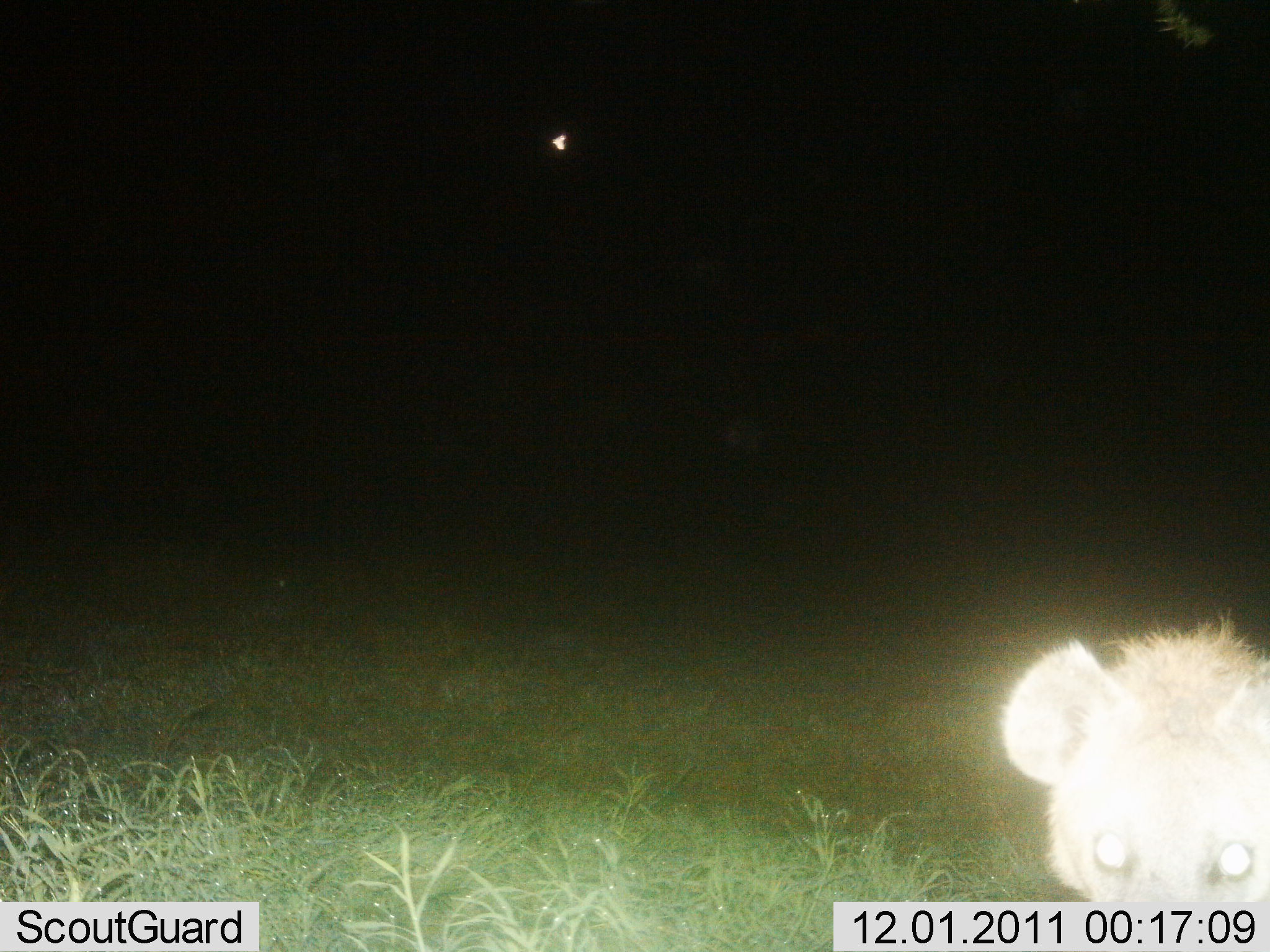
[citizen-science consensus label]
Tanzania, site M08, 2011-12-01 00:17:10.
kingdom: Animalia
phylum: Chordata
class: Mammalia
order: Carnivora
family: Hyaenidae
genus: Crocuta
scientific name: Crocuta crocuta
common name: spotted hyena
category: hyenaspotted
Hyenaspotted (spotted hyena) (Crocuta crocuta), count 1. Behavior (volunteer vote fractions): standing 73%, resting 9%, moving 27%, interacting 18%. Young present (vote fraction): 0%. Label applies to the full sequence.